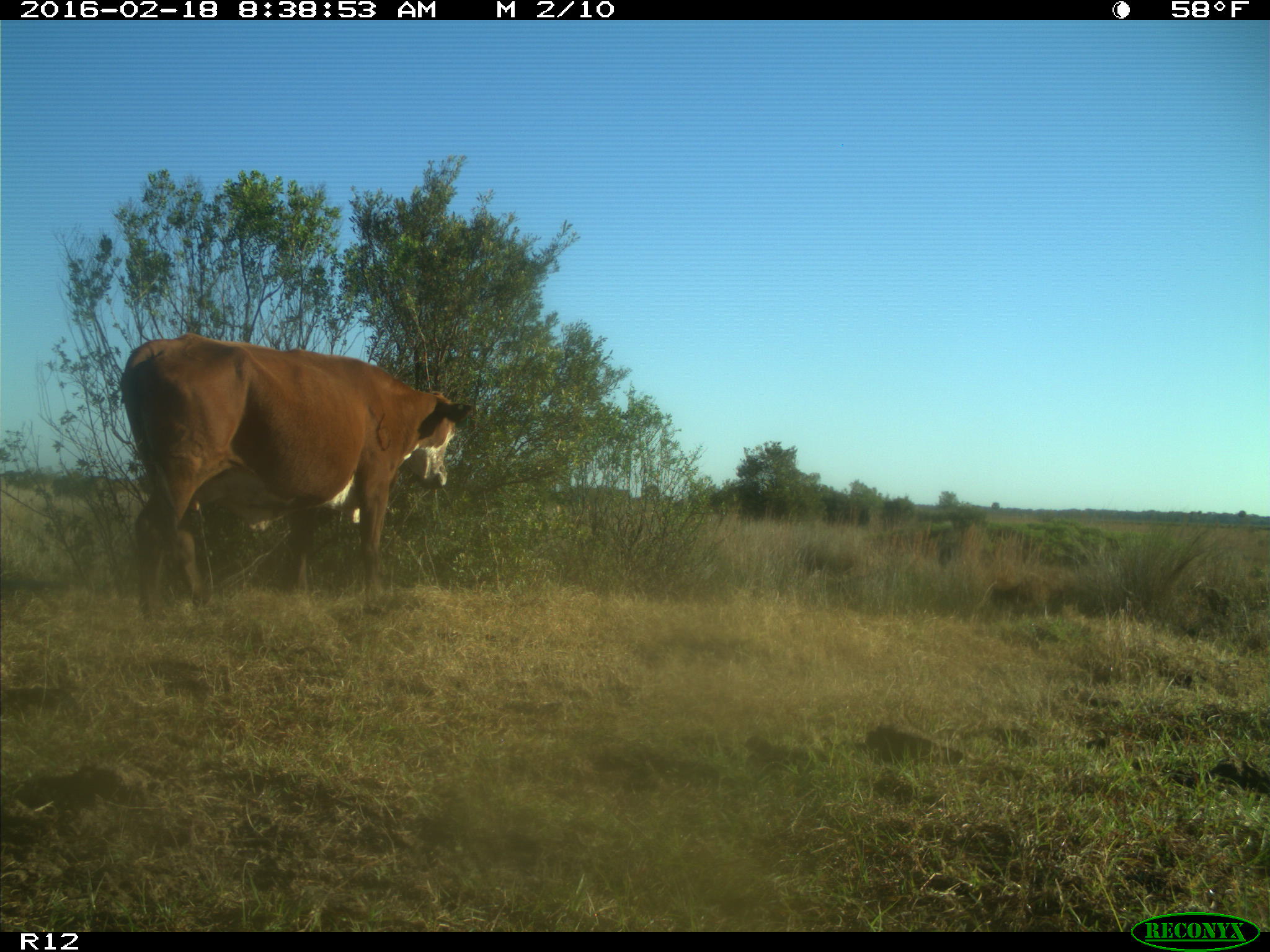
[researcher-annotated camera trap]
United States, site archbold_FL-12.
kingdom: Animalia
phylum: Chordata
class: Mammalia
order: Artiodactyla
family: Bovidae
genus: Bos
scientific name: Bos taurus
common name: domestic cow